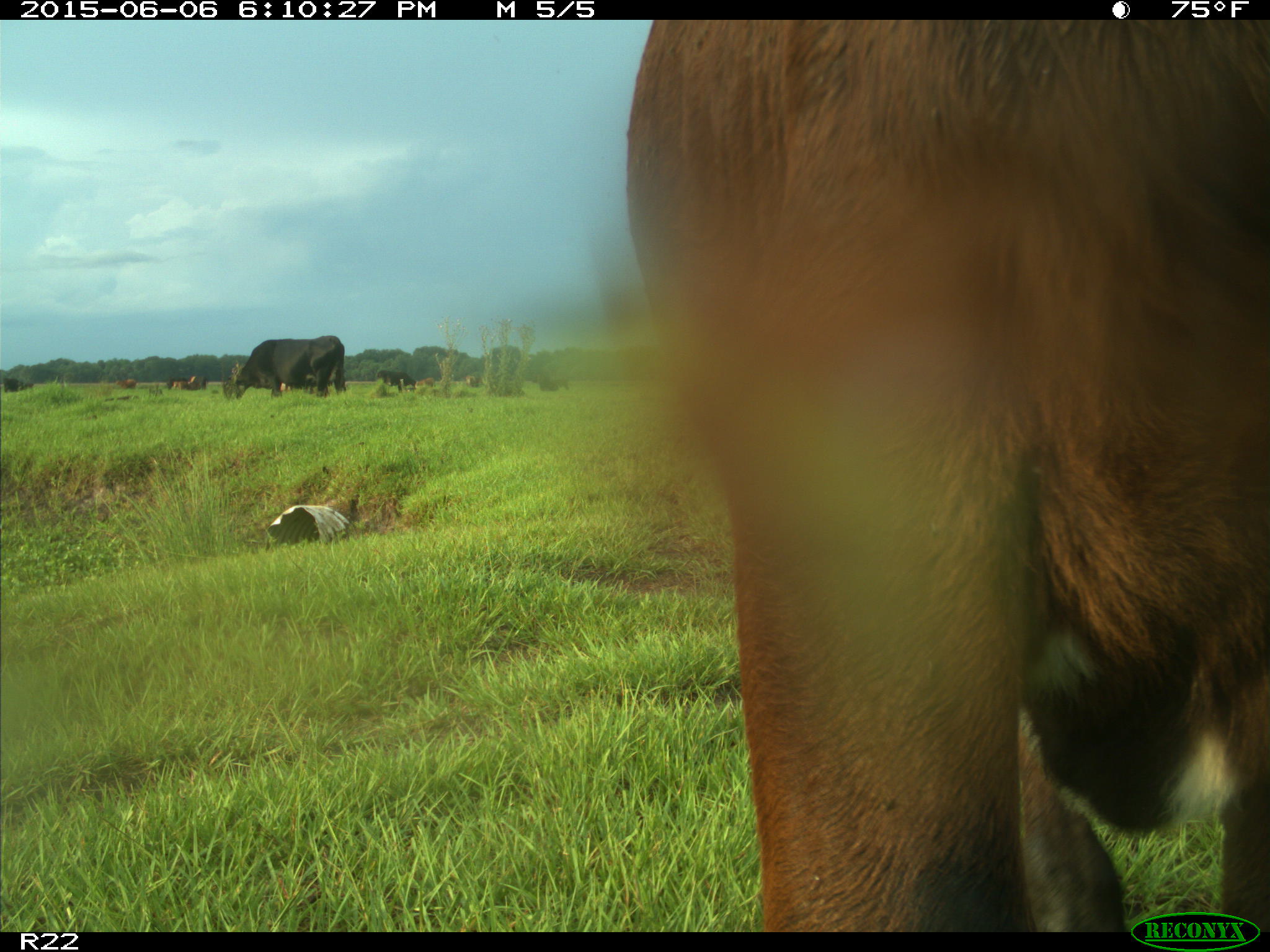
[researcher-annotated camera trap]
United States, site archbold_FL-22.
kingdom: Animalia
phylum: Chordata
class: Mammalia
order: Artiodactyla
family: Bovidae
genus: Bos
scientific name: Bos taurus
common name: domestic cow